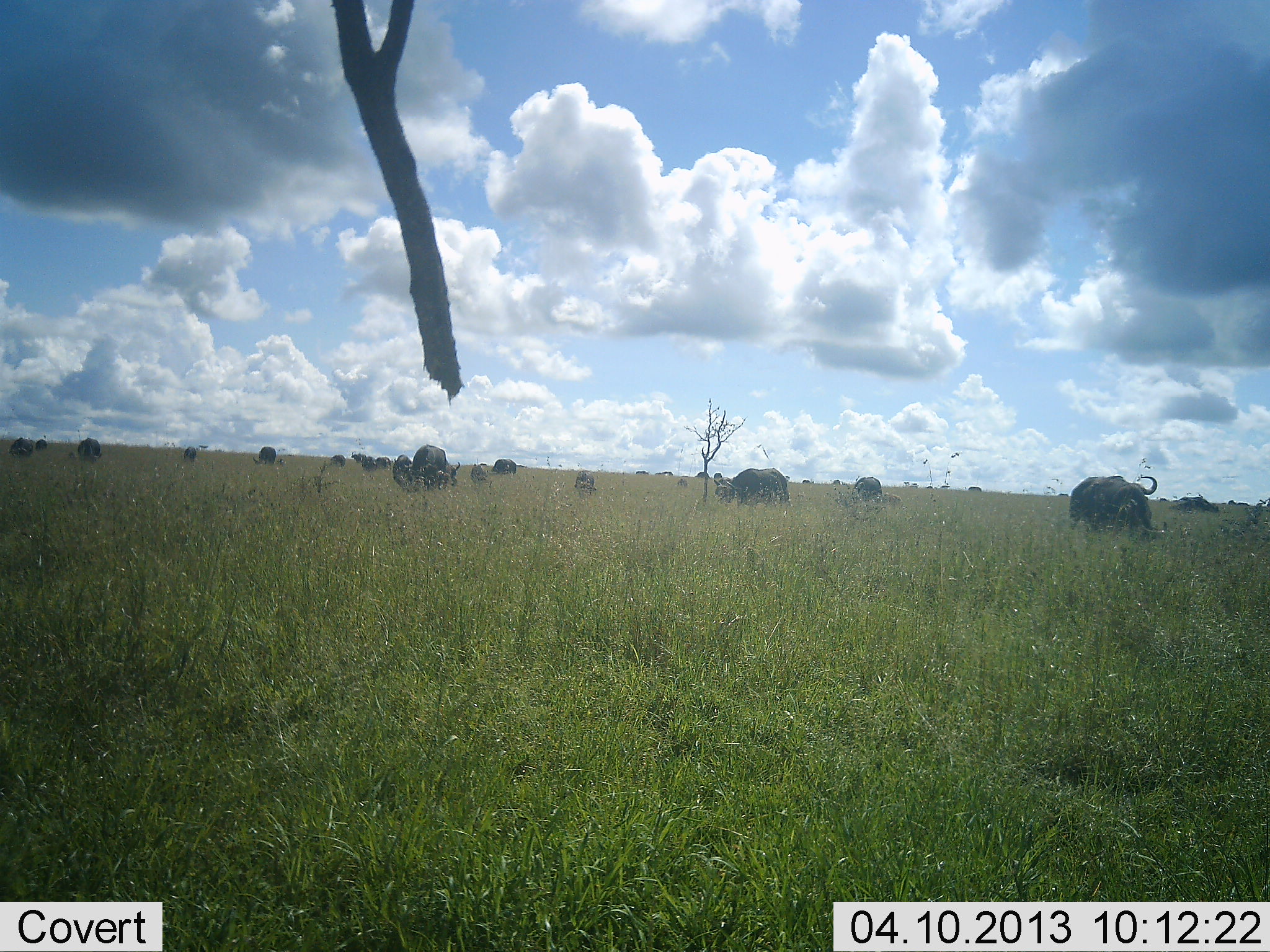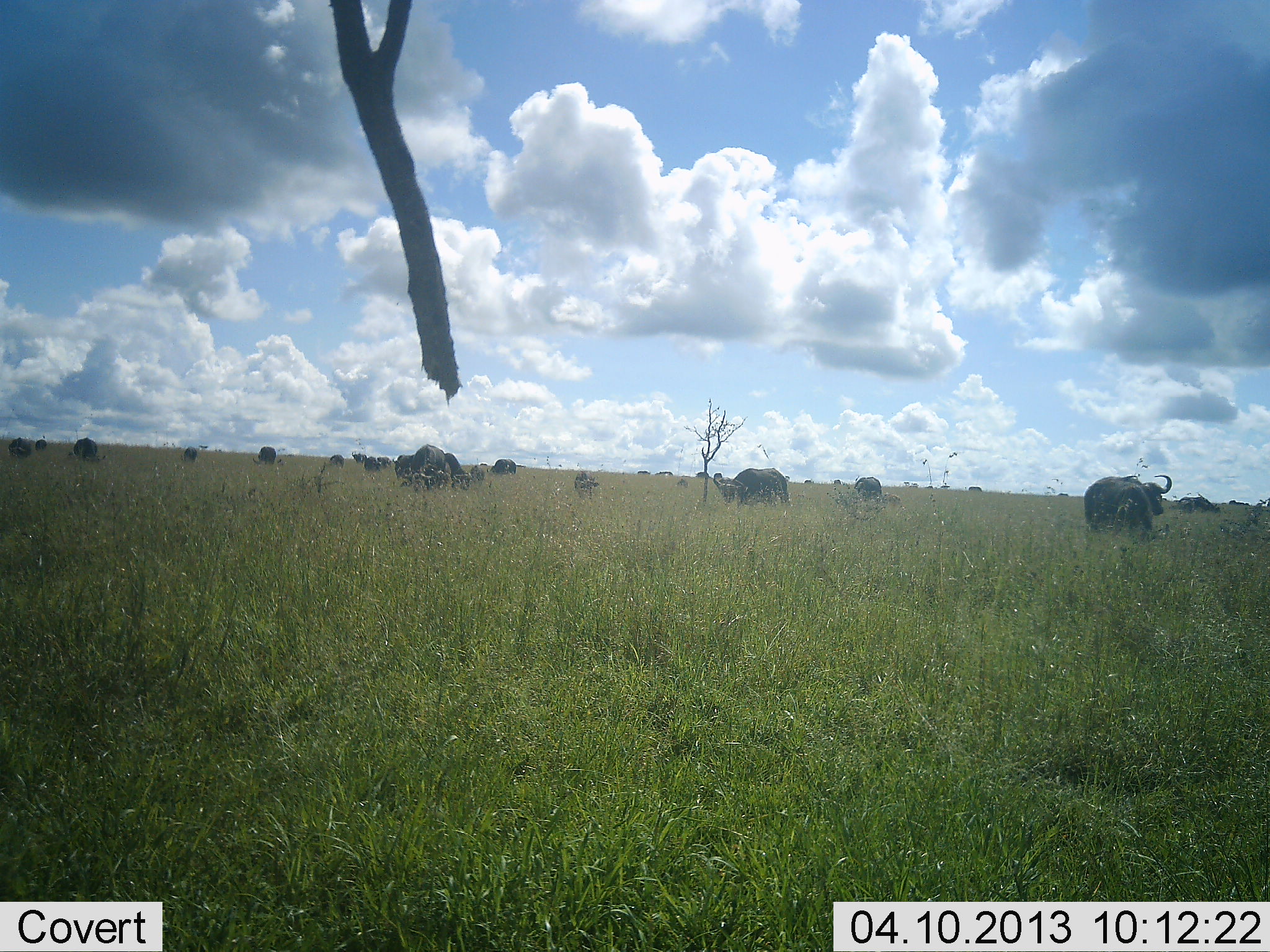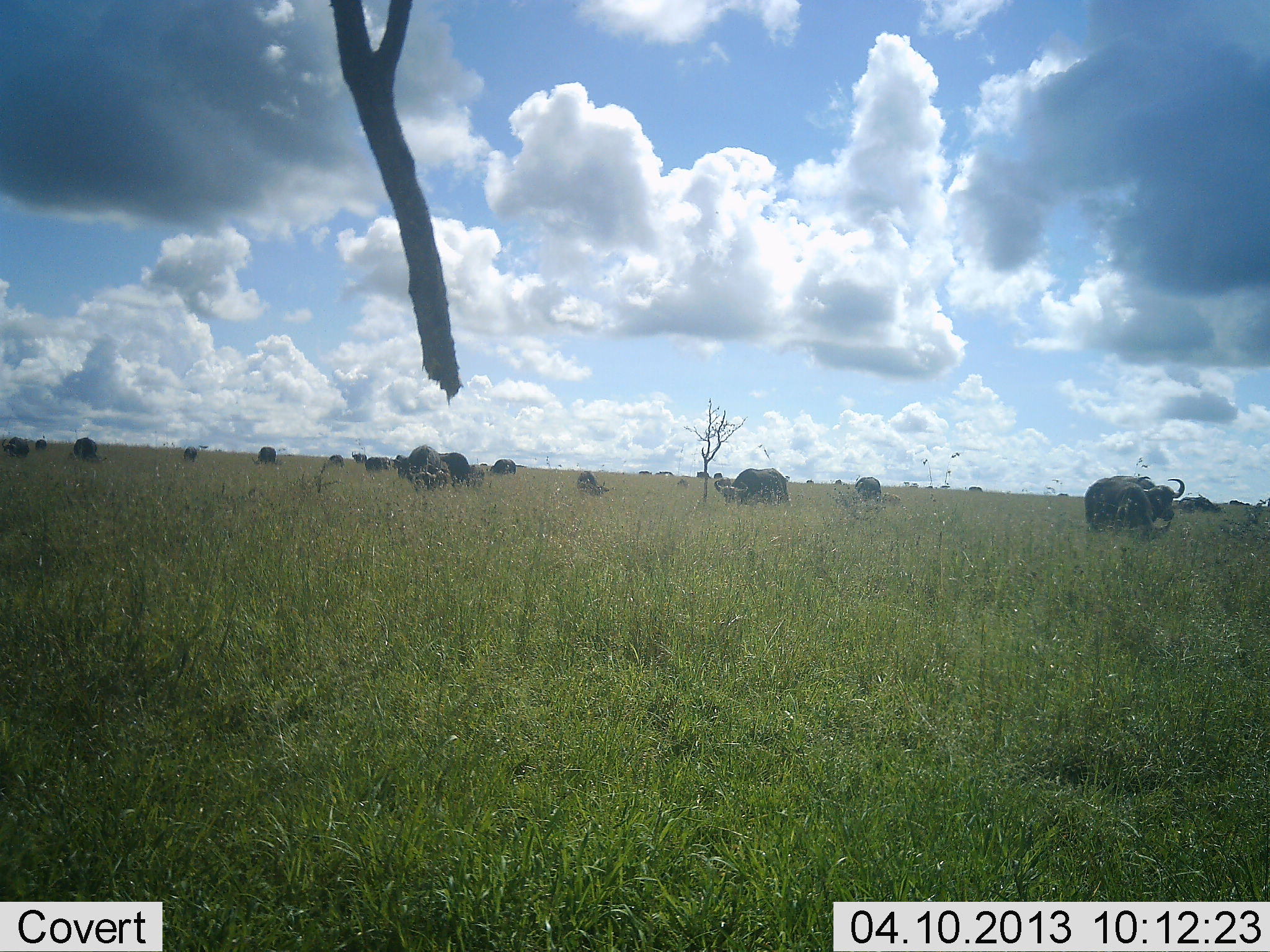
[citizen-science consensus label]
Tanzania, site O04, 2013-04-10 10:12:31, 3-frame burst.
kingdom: Animalia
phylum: Chordata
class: Mammalia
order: Artiodactyla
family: Bovidae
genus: Syncerus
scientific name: Syncerus caffer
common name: cape buffalo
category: buffalo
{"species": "buffalo (cape buffalo) (Syncerus caffer)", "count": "11-50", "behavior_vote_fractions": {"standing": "81%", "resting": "12%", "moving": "25%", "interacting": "6%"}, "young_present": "6%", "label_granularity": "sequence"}